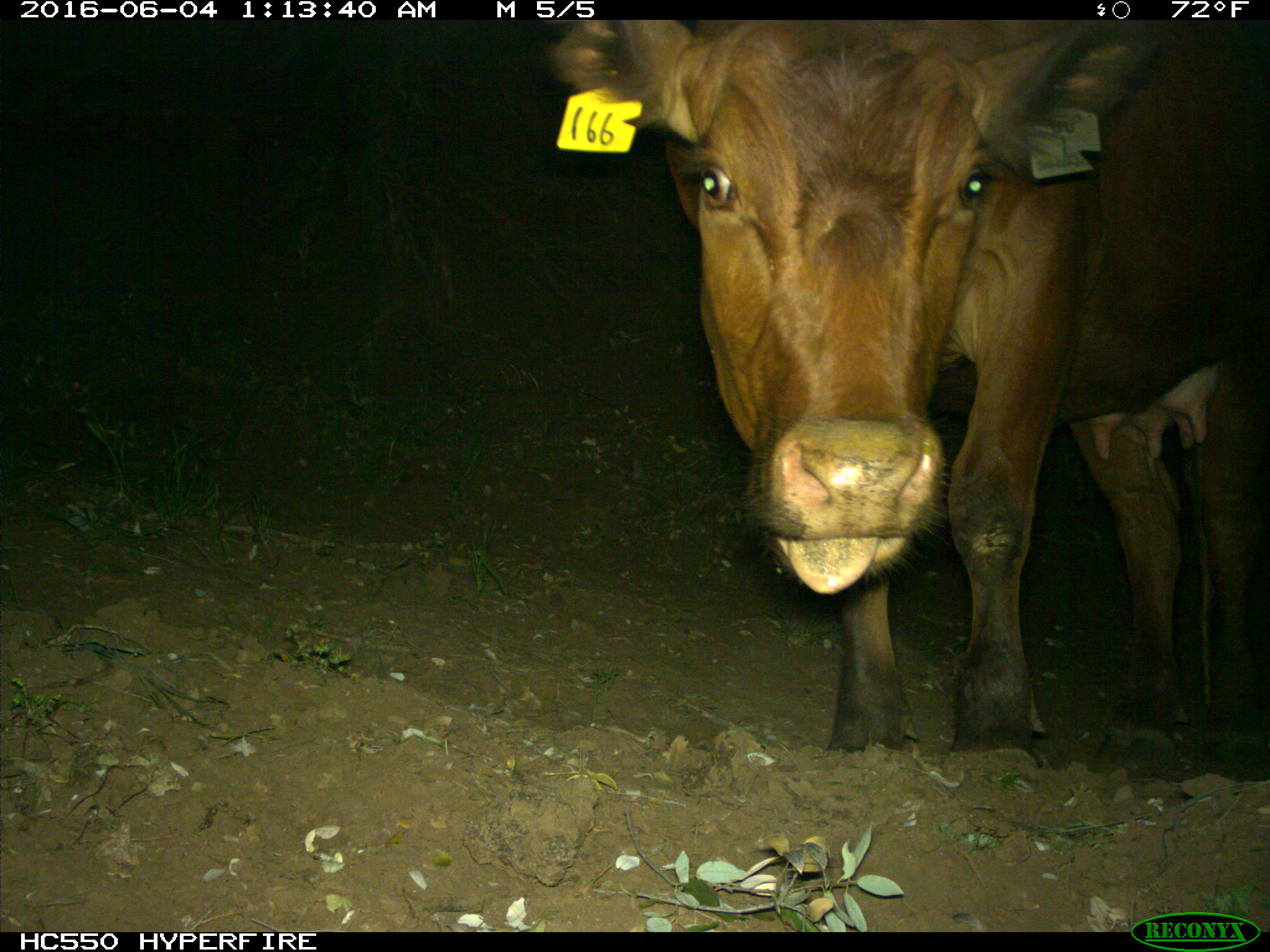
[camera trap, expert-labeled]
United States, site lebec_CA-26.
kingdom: Animalia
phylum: Chordata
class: Mammalia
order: Artiodactyla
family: Bovidae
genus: Bos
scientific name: Bos taurus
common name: domestic cow